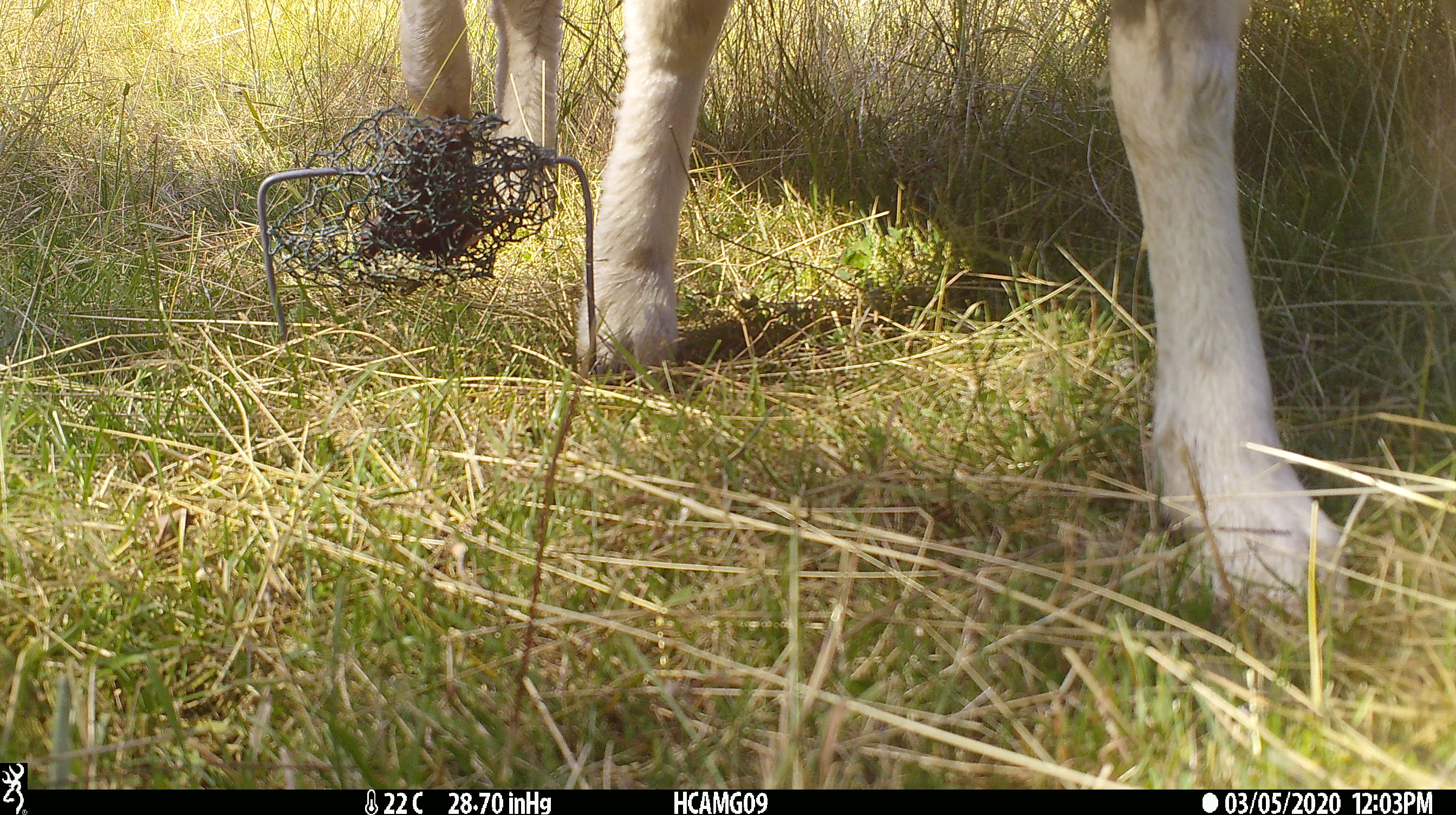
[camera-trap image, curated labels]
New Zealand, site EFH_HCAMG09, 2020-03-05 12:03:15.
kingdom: Animalia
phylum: Chordata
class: Mammalia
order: Artiodactyla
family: Bovidae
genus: Ovis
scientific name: Ovis aries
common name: domestic sheep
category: sheep